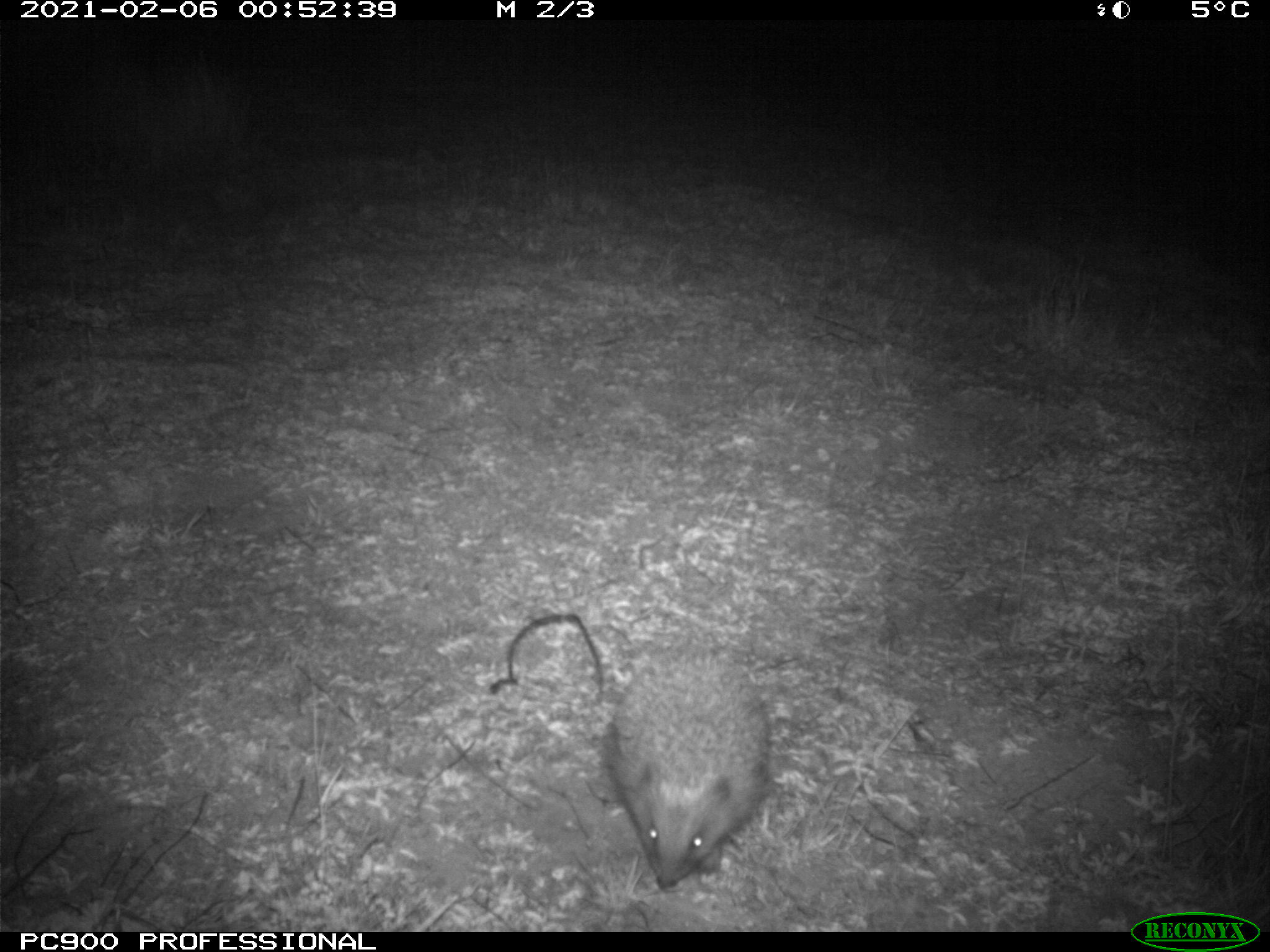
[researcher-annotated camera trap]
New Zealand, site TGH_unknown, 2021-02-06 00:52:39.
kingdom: Animalia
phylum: Chordata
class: Mammalia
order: Eulipotyphla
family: Erinaceidae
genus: Erinaceus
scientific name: Erinaceus europaeus europaeus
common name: european hedgehog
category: hedgehog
Hedgehog (european hedgehog) (Erinaceus europaeus europaeus).